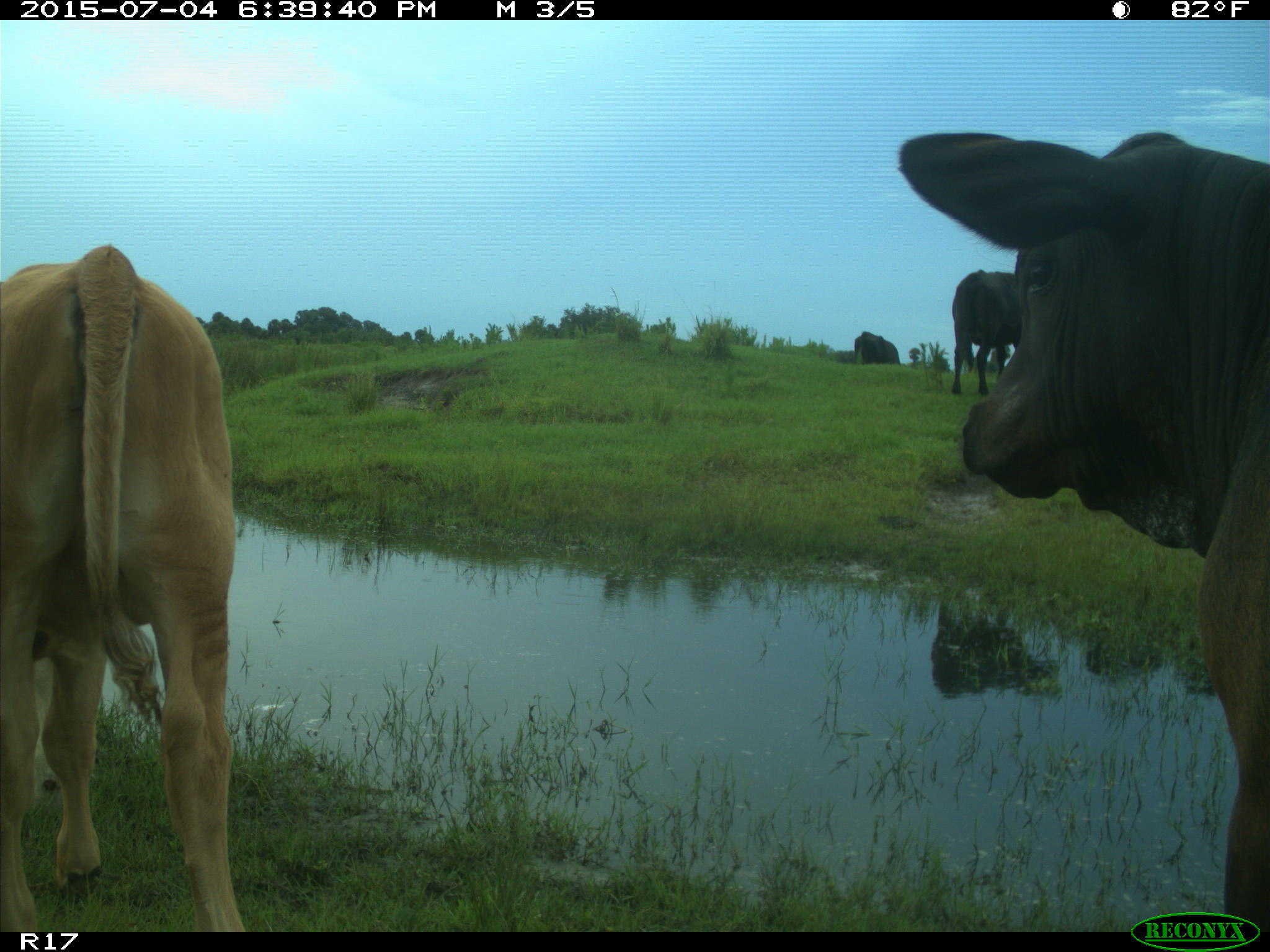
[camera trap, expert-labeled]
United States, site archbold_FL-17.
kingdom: Animalia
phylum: Chordata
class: Mammalia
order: Artiodactyla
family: Bovidae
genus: Bos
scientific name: Bos taurus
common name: domestic cow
Bos taurus (domestic cow).